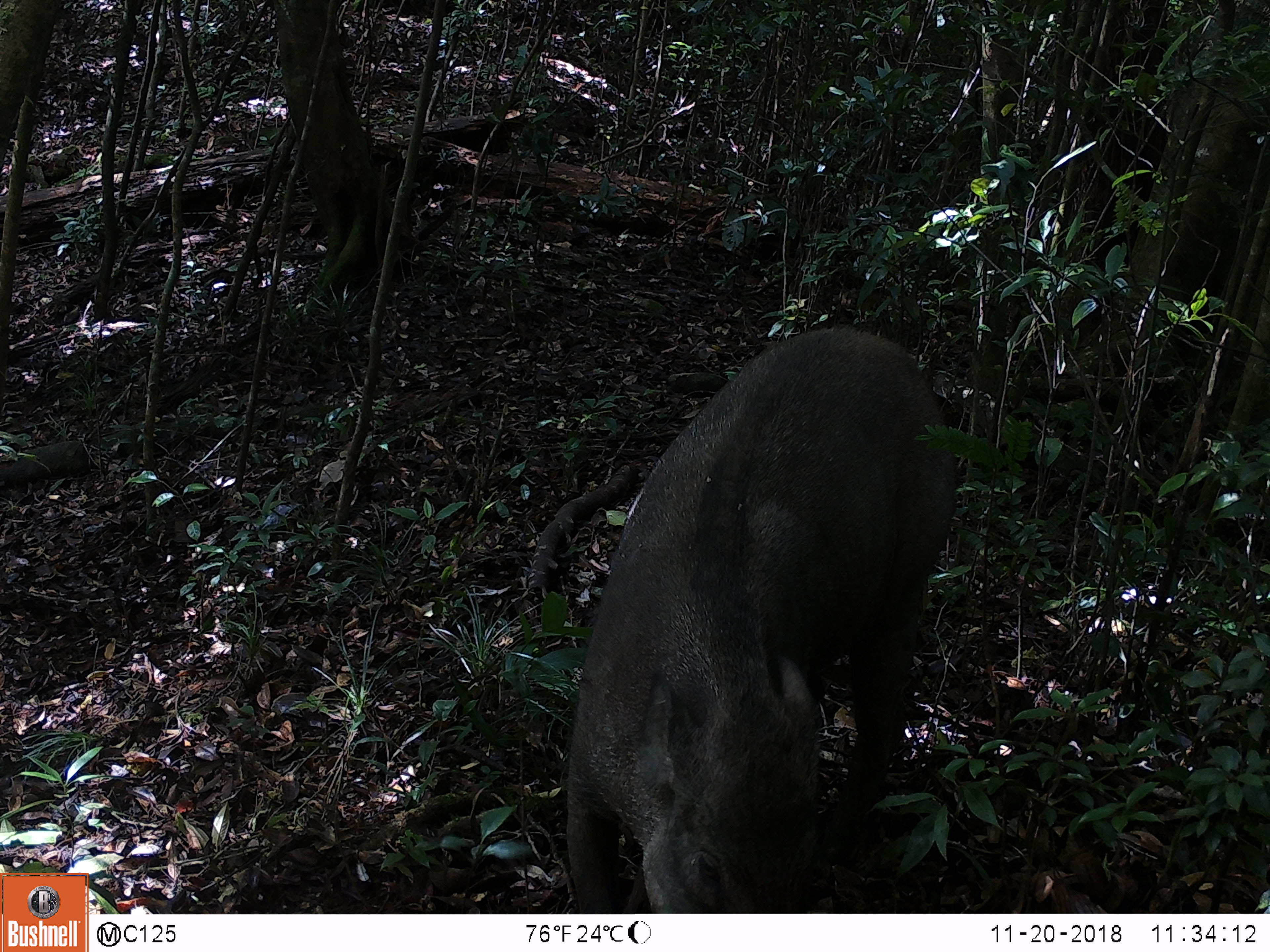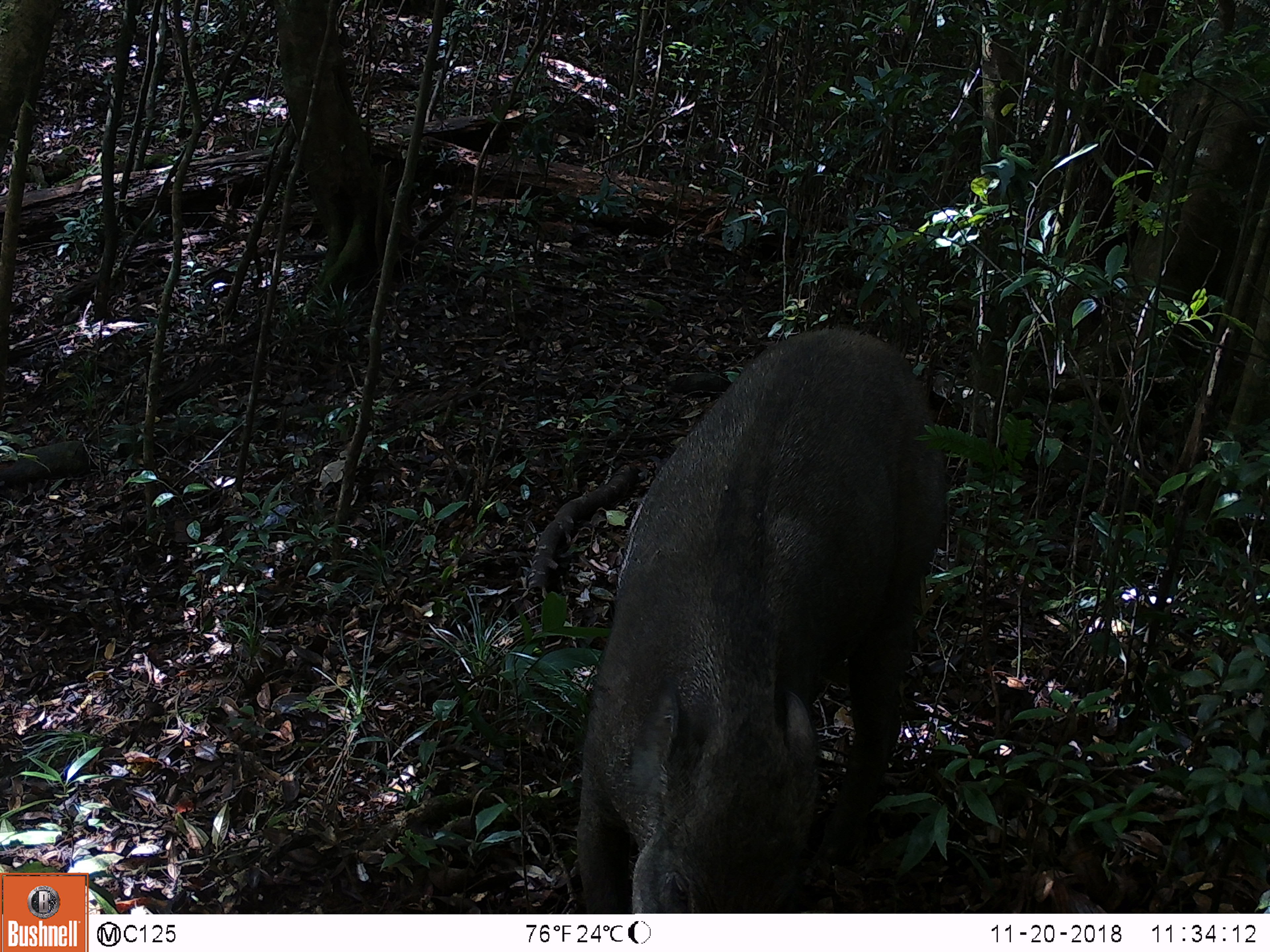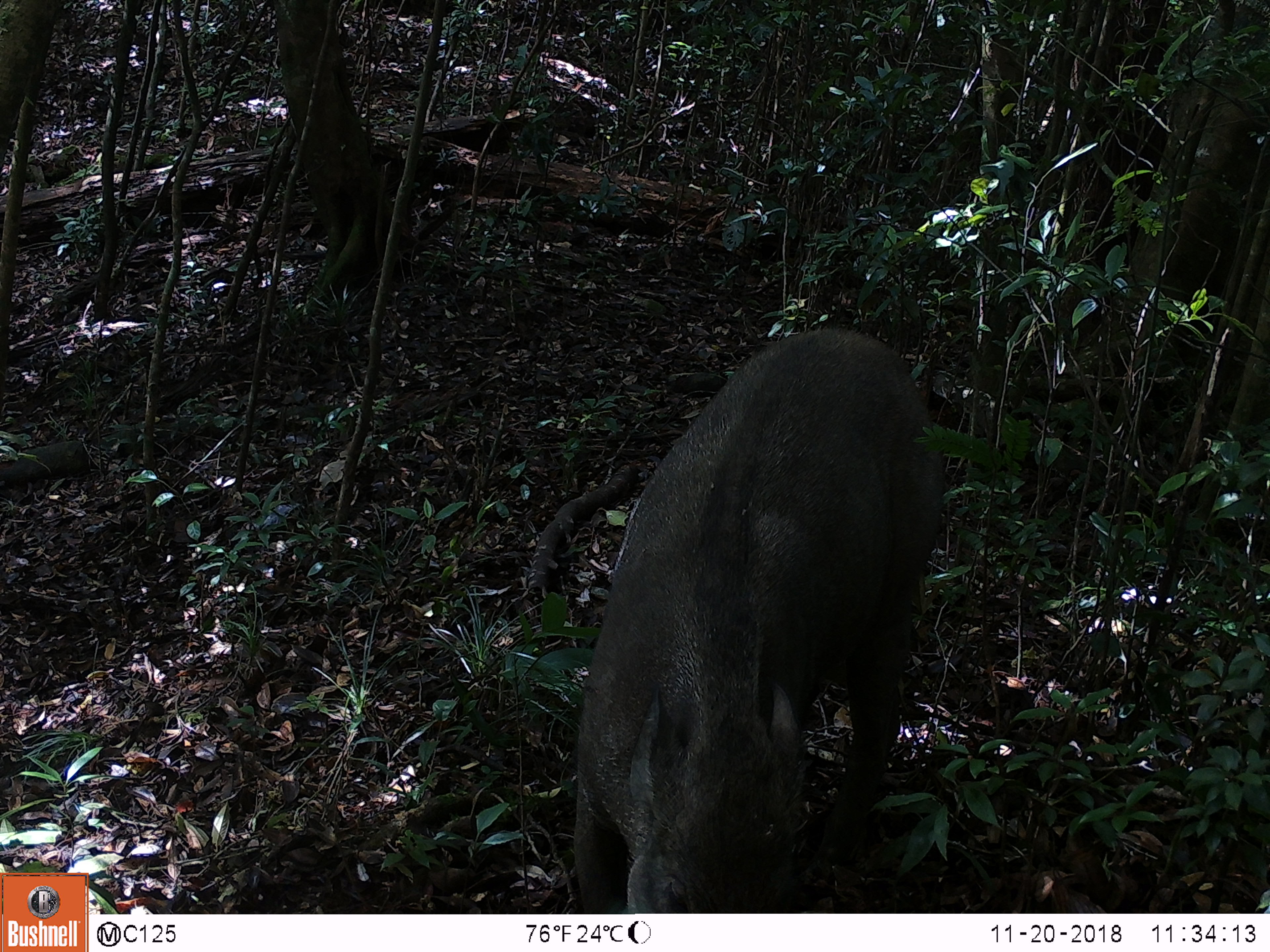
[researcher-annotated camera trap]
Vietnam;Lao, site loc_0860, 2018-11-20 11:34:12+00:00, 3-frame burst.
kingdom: Animalia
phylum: Chordata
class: Mammalia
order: Artiodactyla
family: Suidae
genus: Sus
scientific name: Sus scrofa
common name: eurasian wild pig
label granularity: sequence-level